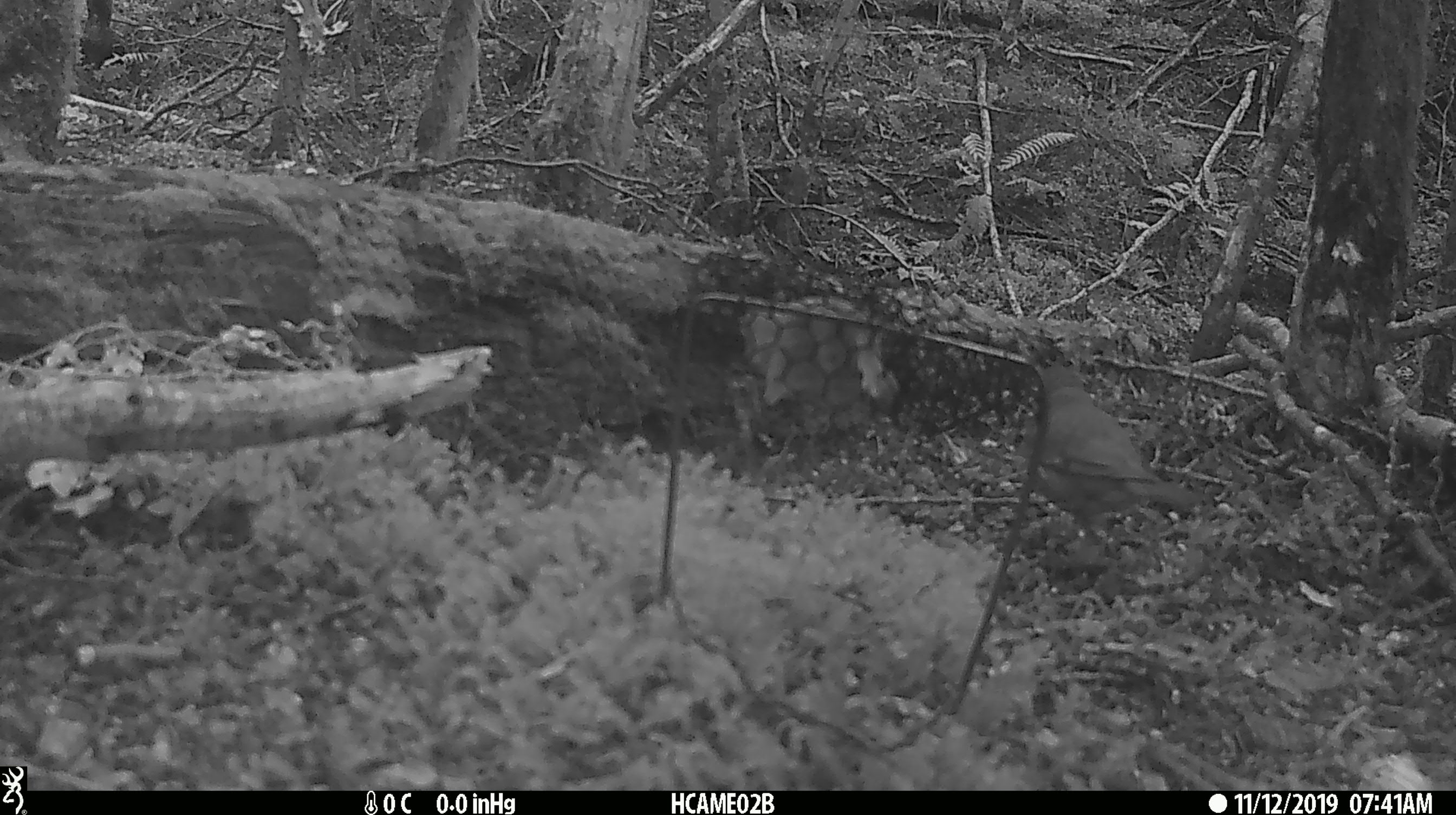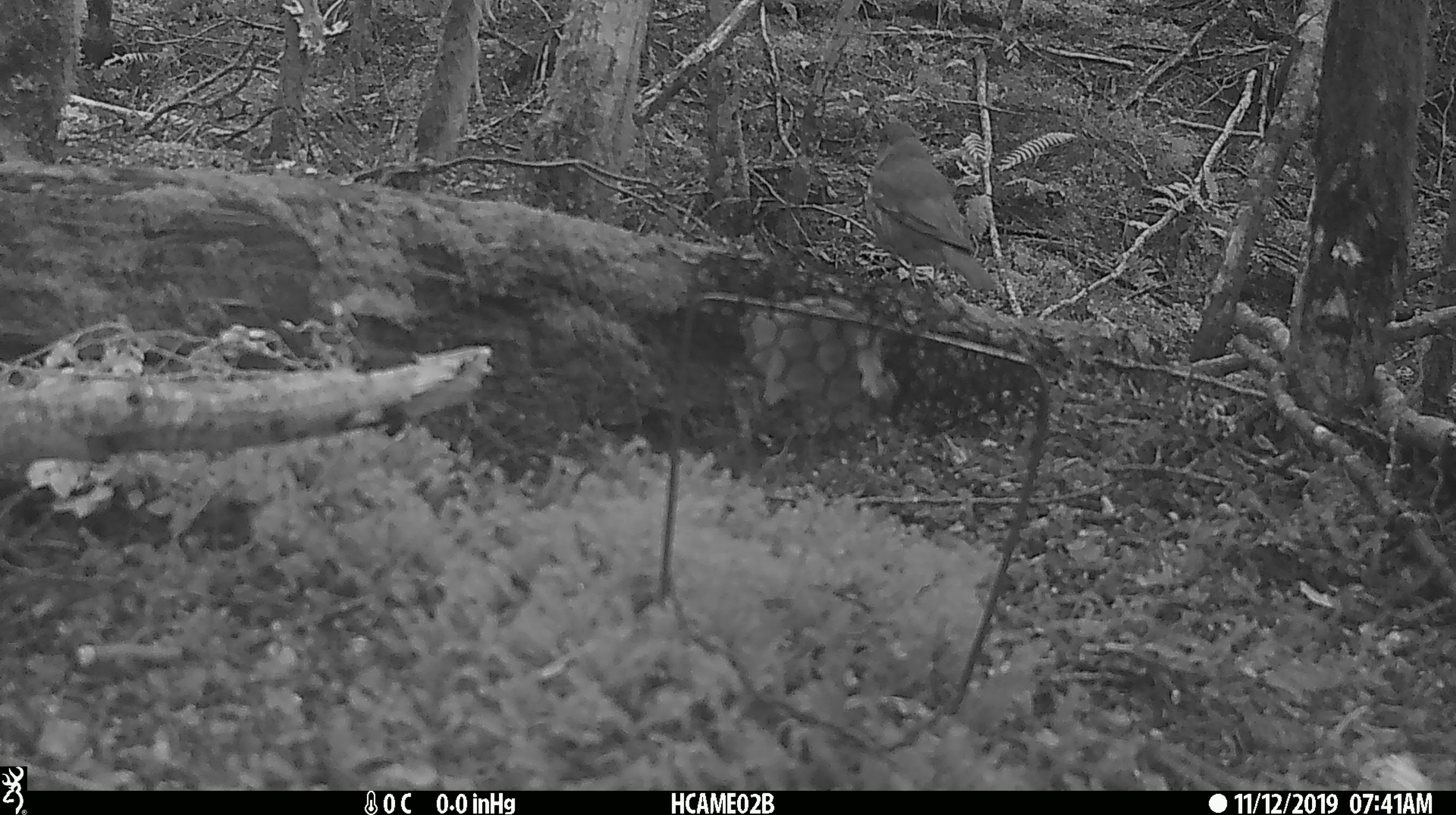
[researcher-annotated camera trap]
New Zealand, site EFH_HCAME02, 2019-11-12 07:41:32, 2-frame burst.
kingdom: Animalia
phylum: Chordata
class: Aves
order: Passeriformes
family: Turdidae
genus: Turdus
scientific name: Turdus philomelos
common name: song thrush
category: thrush